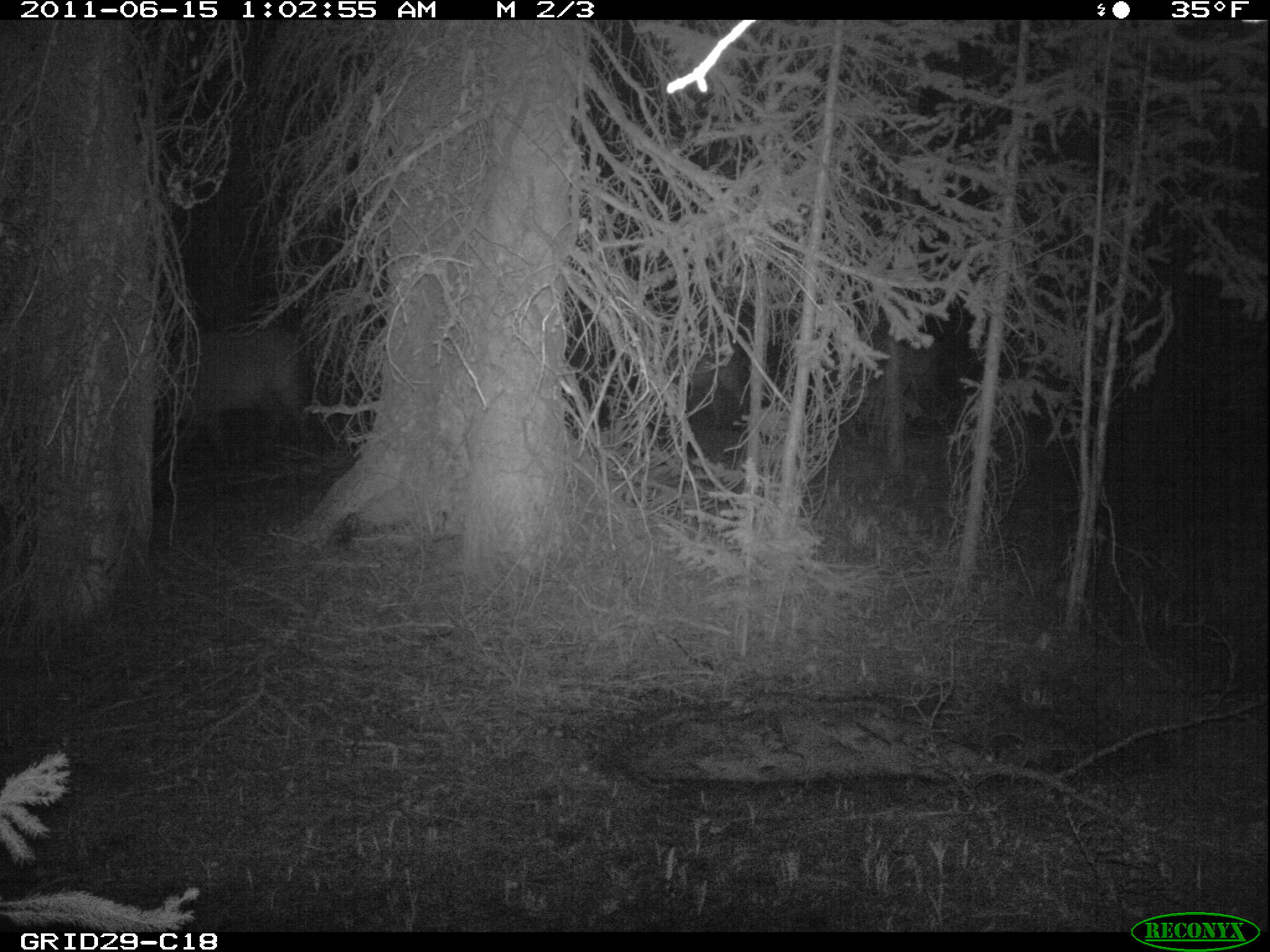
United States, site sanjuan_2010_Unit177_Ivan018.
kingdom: Animalia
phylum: Chordata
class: Mammalia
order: Artiodactyla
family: Cervidae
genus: Cervus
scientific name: Cervus elaphus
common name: red deer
Cervus elaphus (red deer).